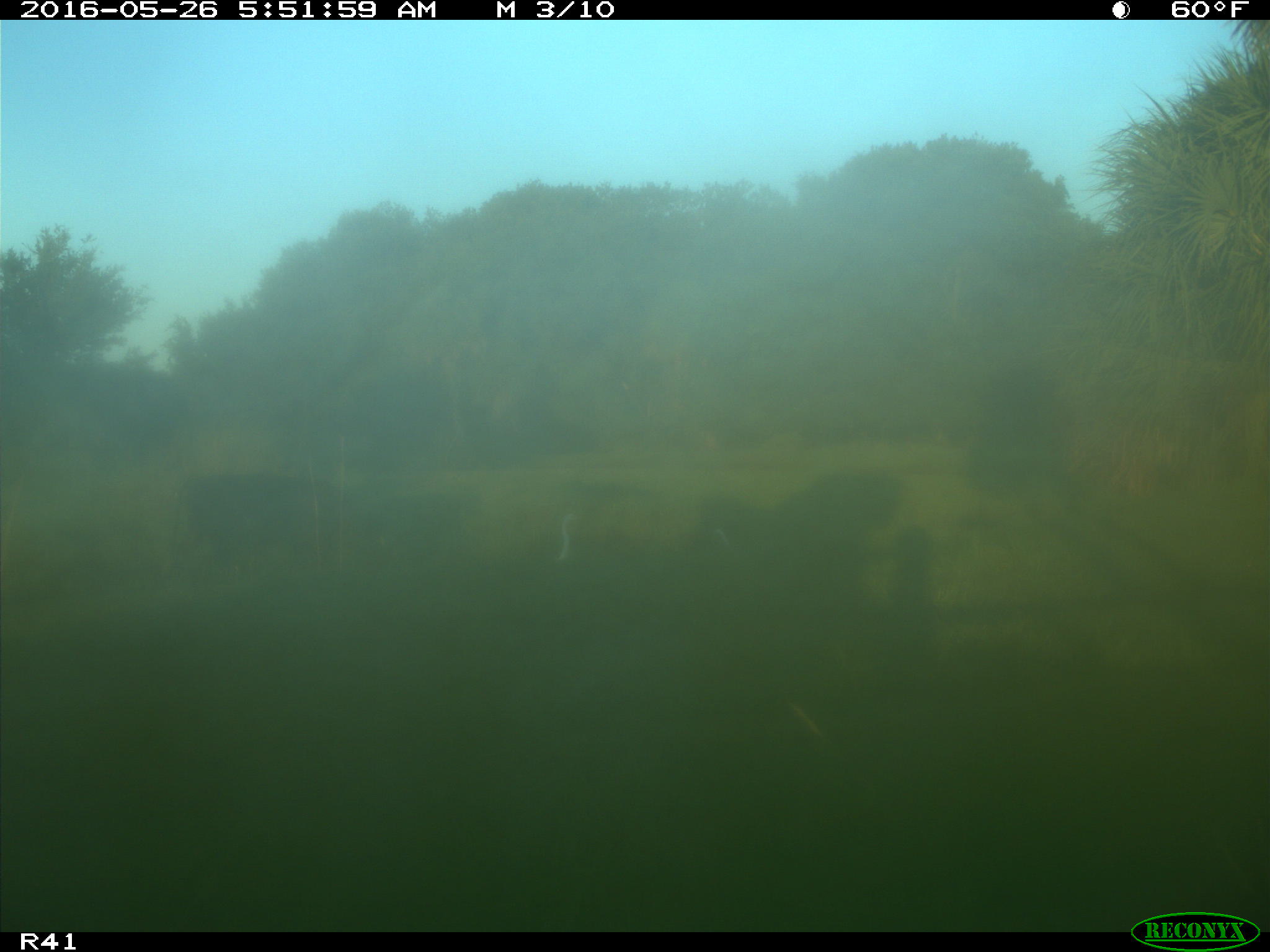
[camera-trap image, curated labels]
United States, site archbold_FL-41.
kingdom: Animalia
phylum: Chordata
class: Mammalia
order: Artiodactyla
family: Bovidae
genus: Bos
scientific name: Bos taurus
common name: domestic cow